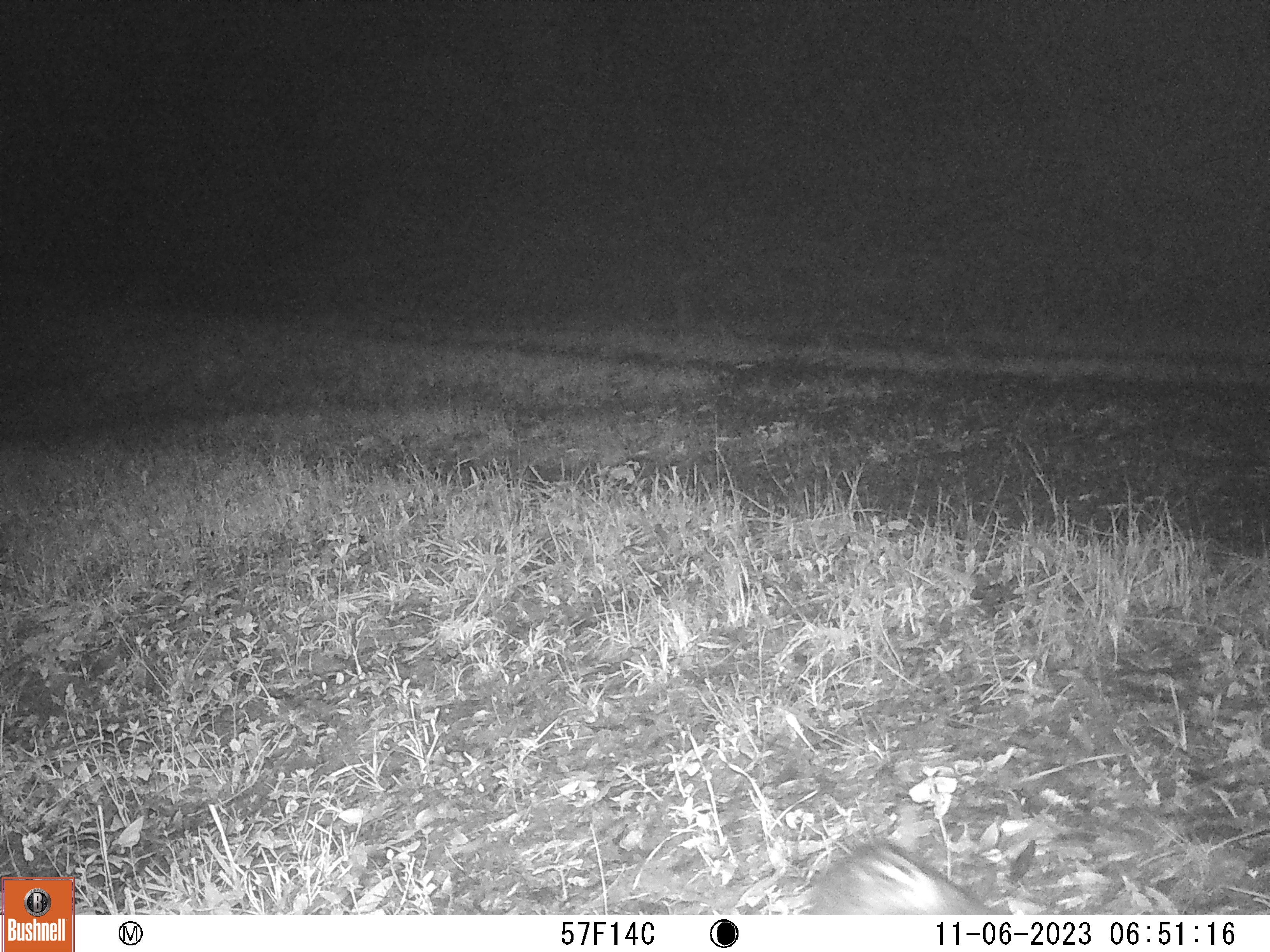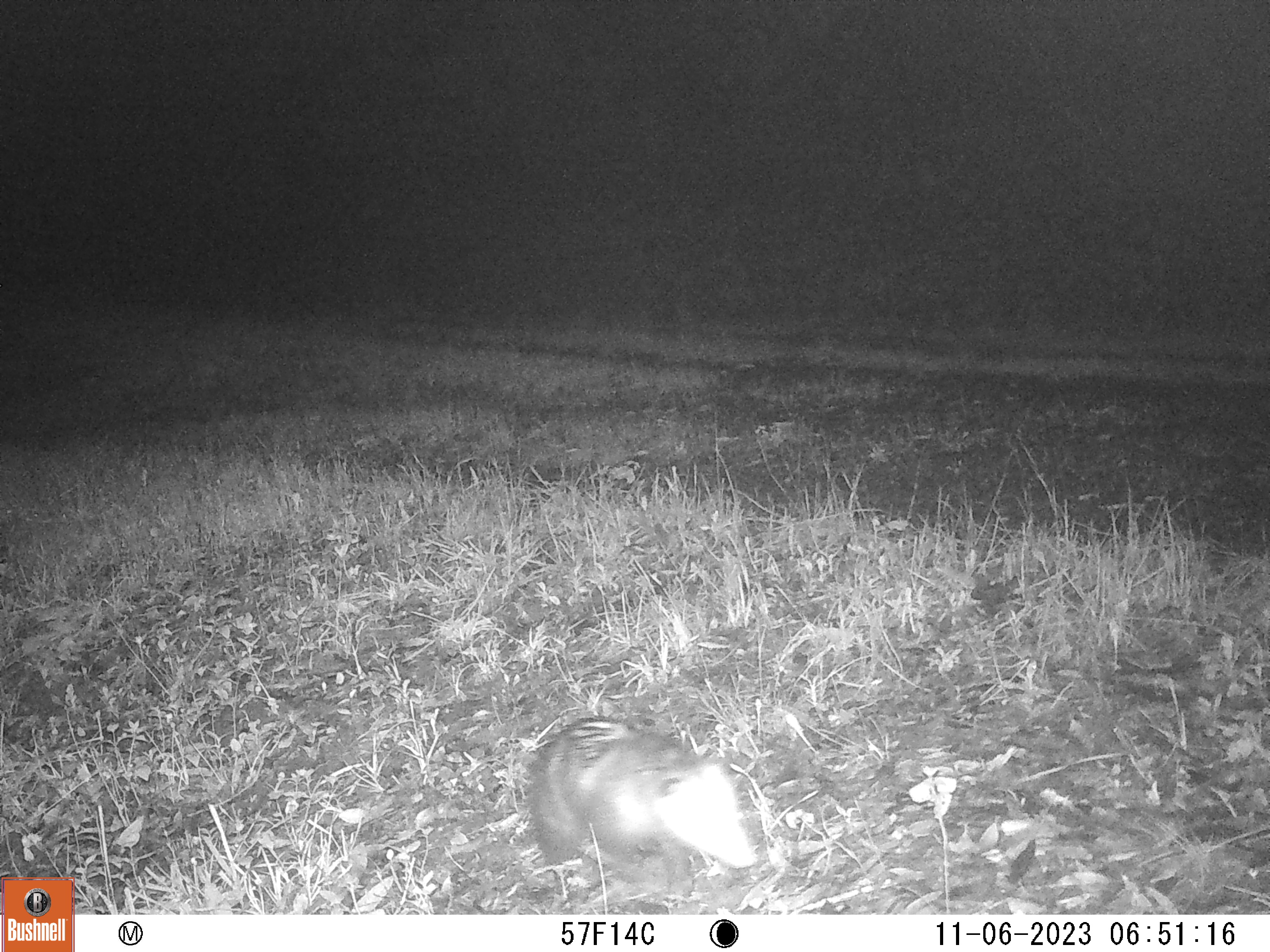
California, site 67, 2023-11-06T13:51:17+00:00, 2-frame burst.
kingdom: Animalia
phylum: Chordata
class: Mammalia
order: Didelphimorphia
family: Didelphidae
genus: Didelphis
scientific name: Didelphis virginiana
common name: virginia opossum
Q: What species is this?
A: Virginia opossum (Didelphis virginiana).